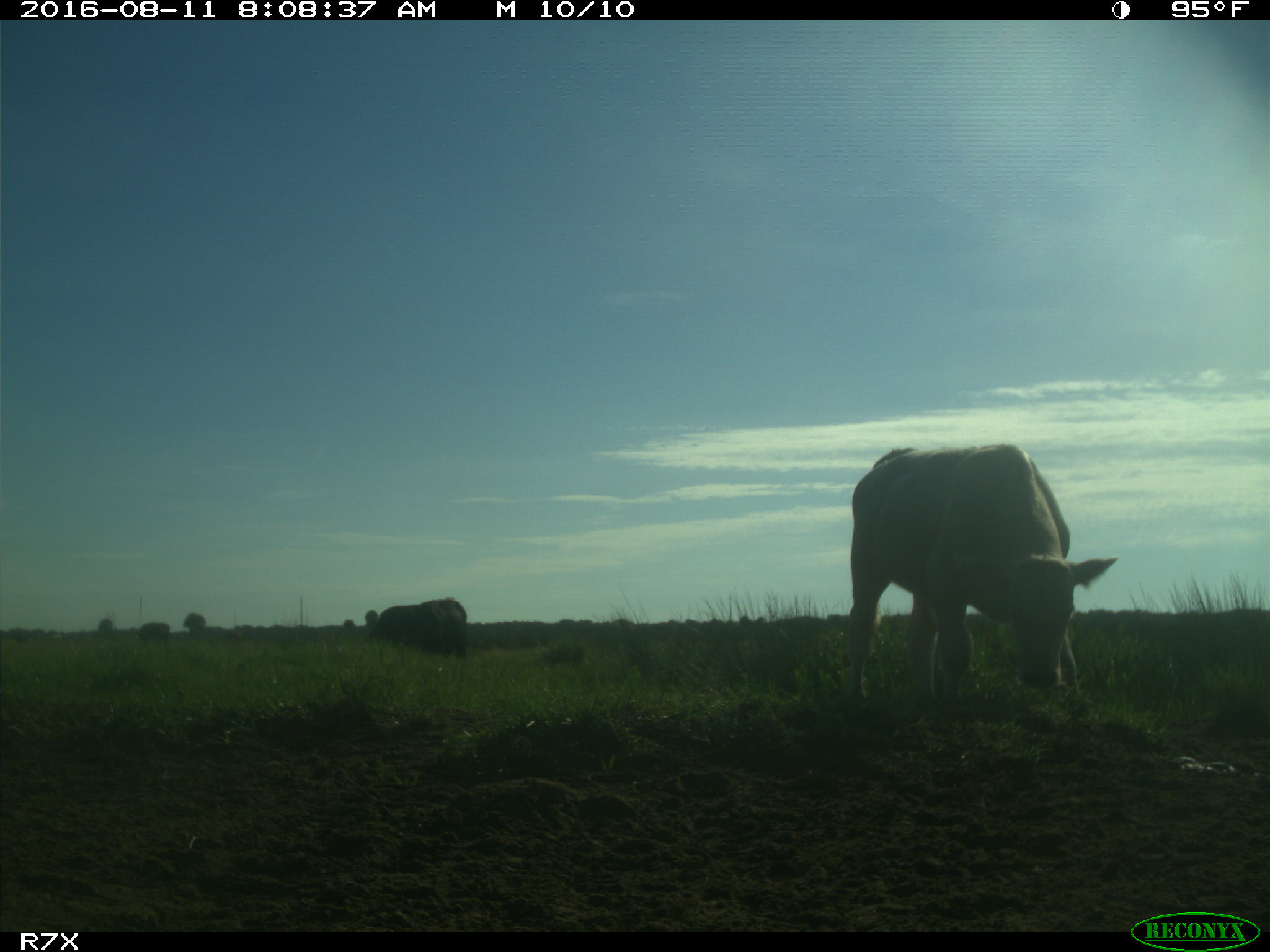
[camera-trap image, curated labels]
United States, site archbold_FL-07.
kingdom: Animalia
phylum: Chordata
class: Mammalia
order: Artiodactyla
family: Bovidae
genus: Bos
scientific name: Bos taurus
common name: domestic cow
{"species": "Bos taurus (domestic cow)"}